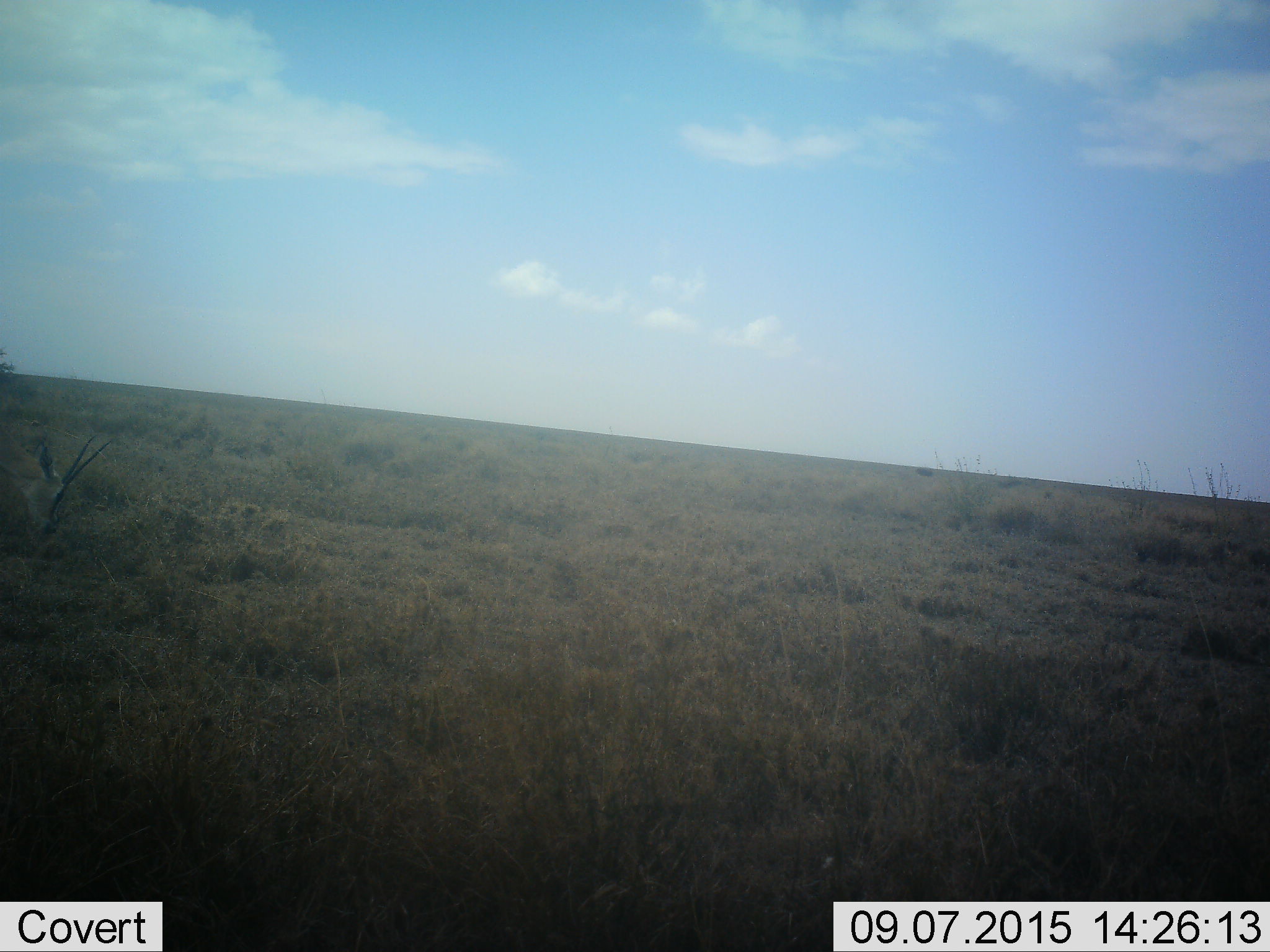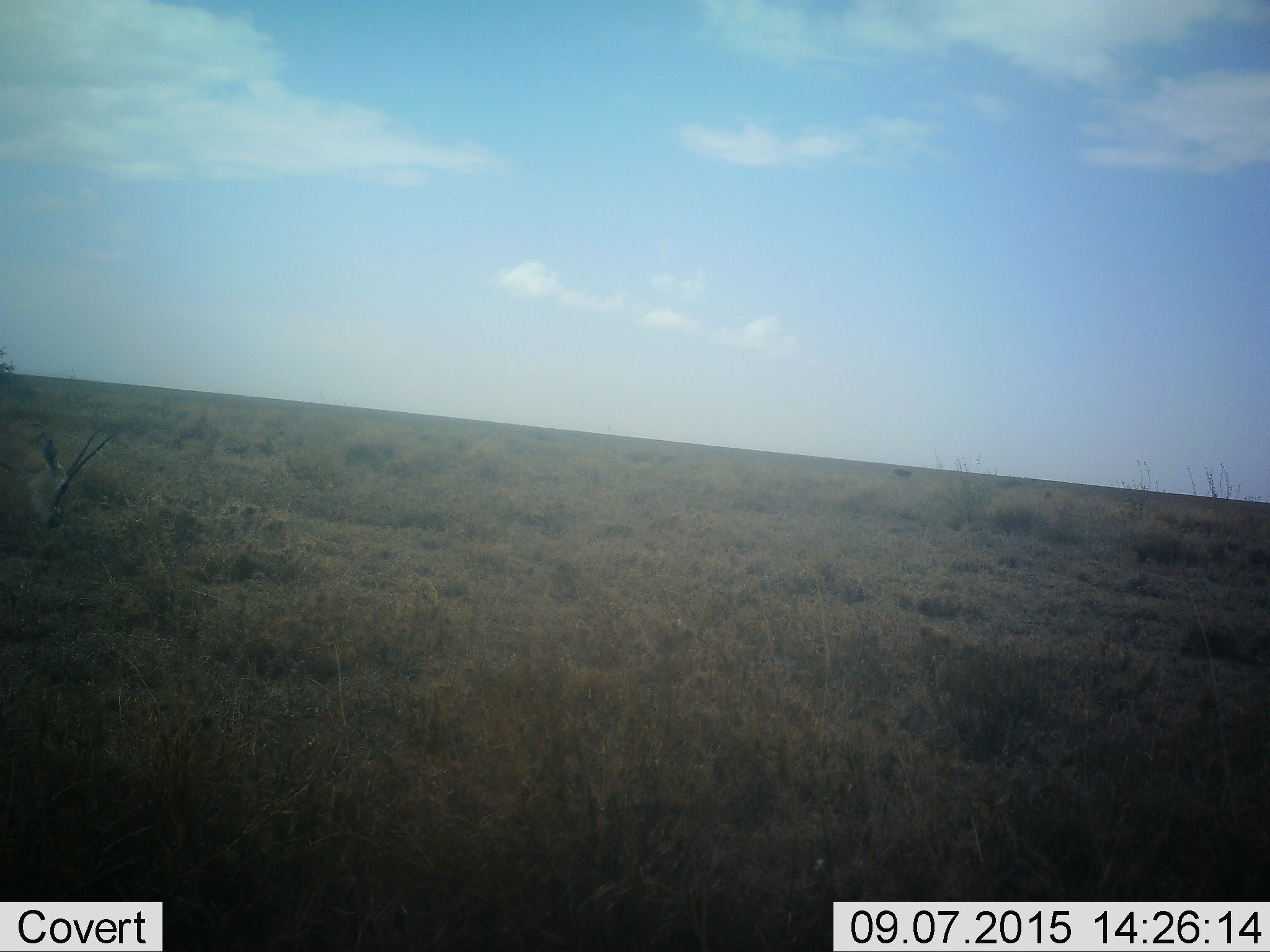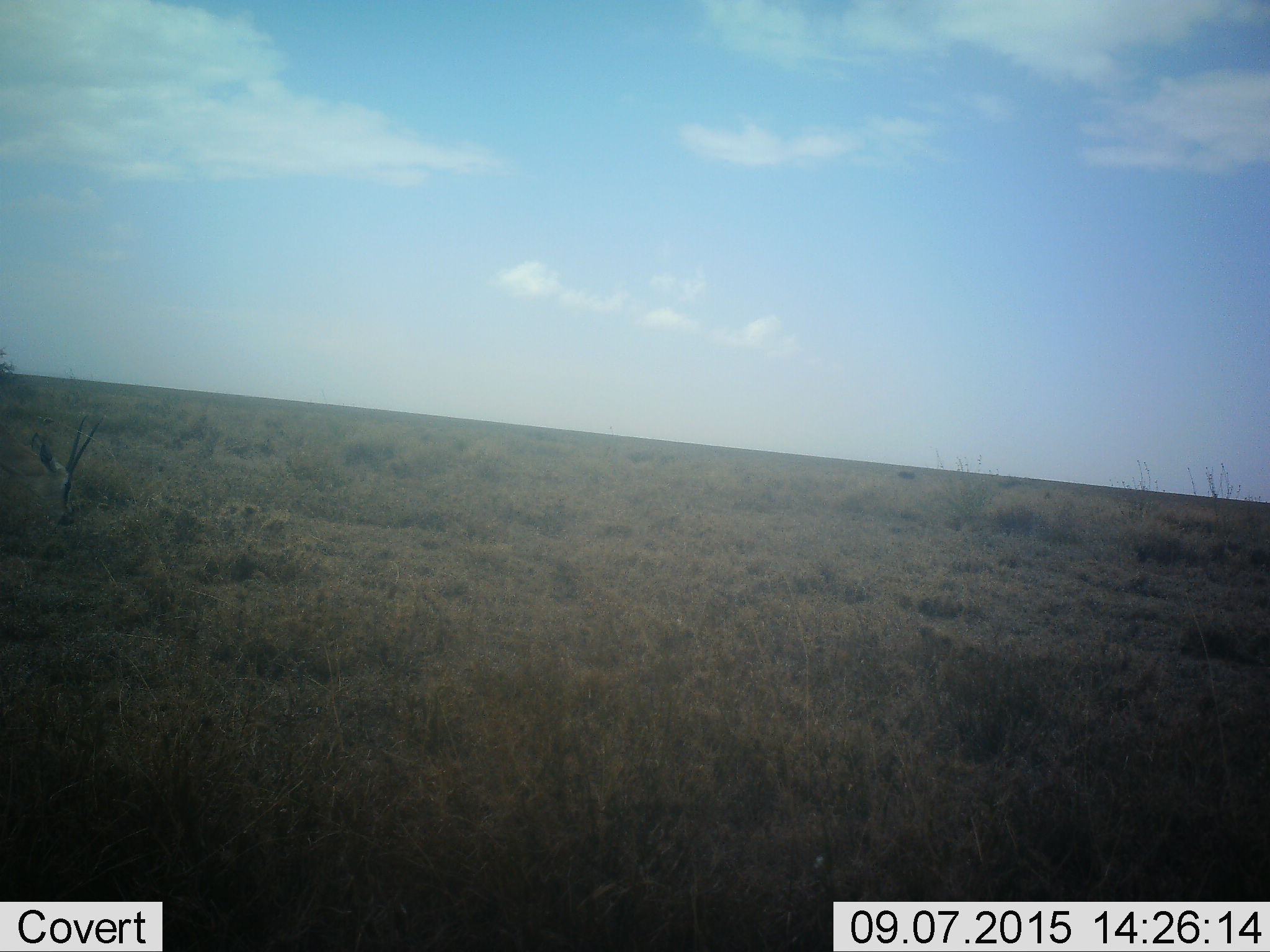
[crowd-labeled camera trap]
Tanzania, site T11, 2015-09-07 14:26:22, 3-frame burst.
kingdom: Animalia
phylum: Chordata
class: Mammalia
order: Artiodactyla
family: Bovidae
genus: Eudorcas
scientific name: Eudorcas thomsonii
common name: thomson's gazelle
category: gazellethomsons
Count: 1.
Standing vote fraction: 67%.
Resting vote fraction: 0%.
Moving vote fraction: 0%.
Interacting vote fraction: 0%.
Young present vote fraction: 0%.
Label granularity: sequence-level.